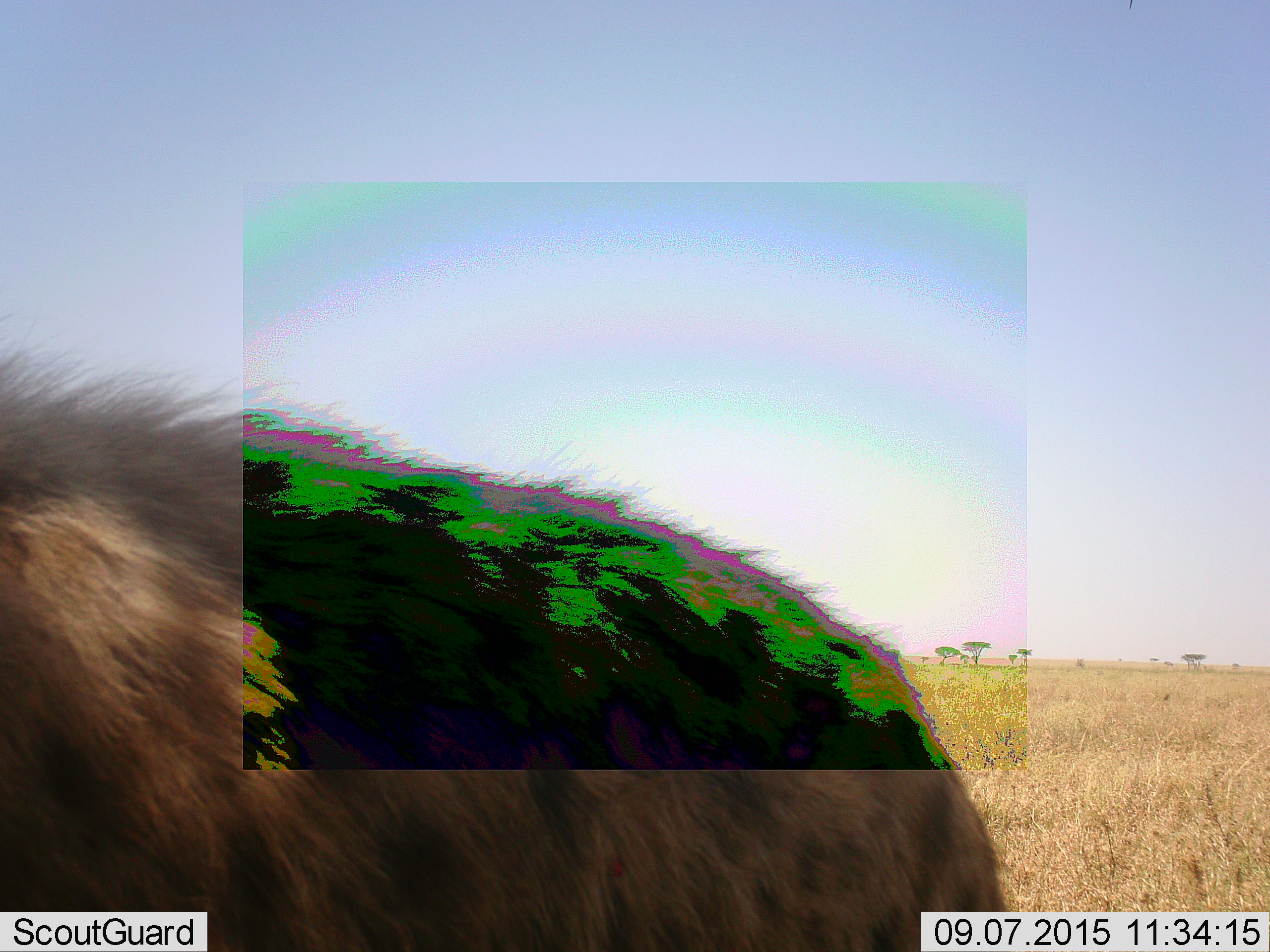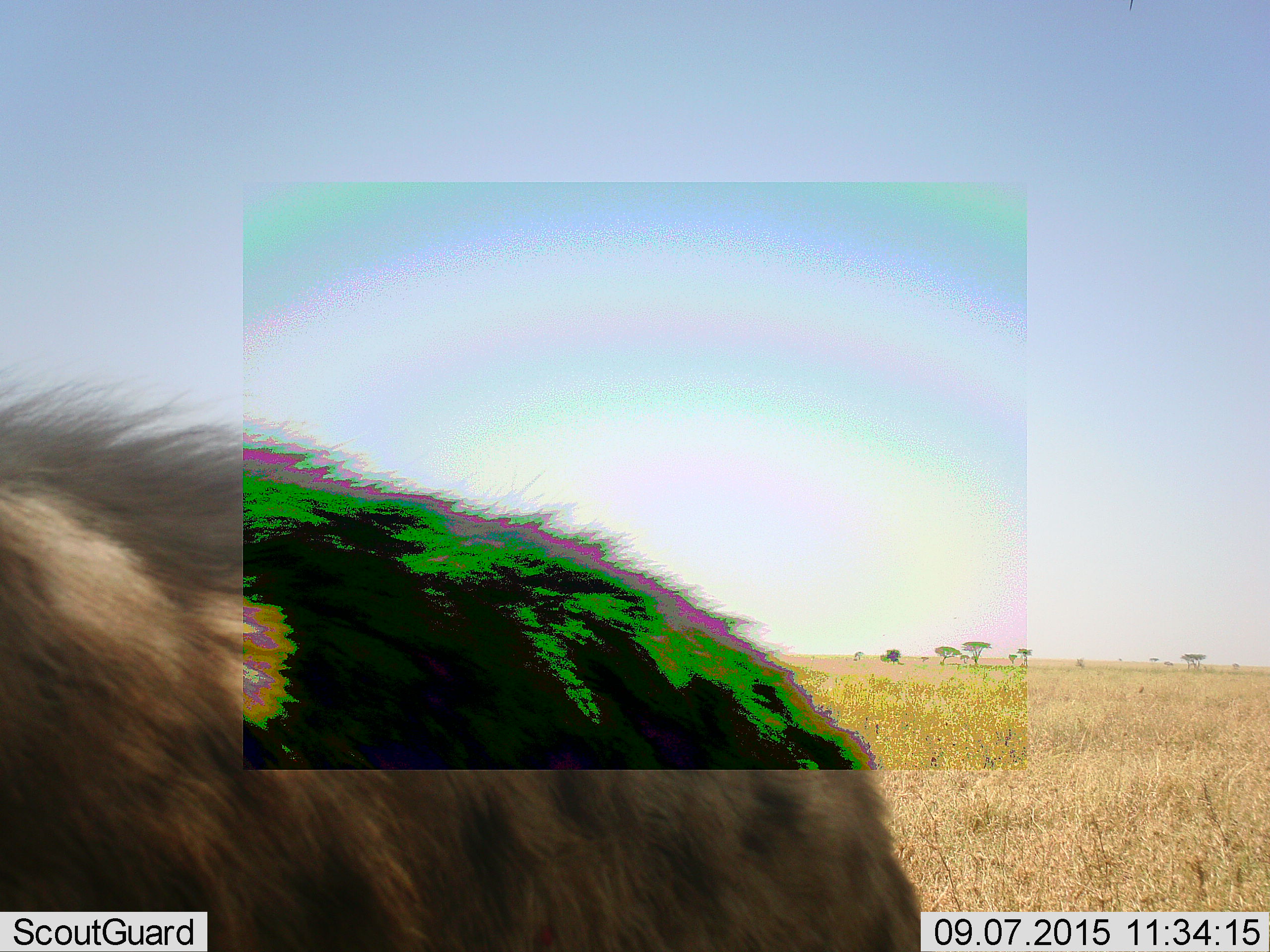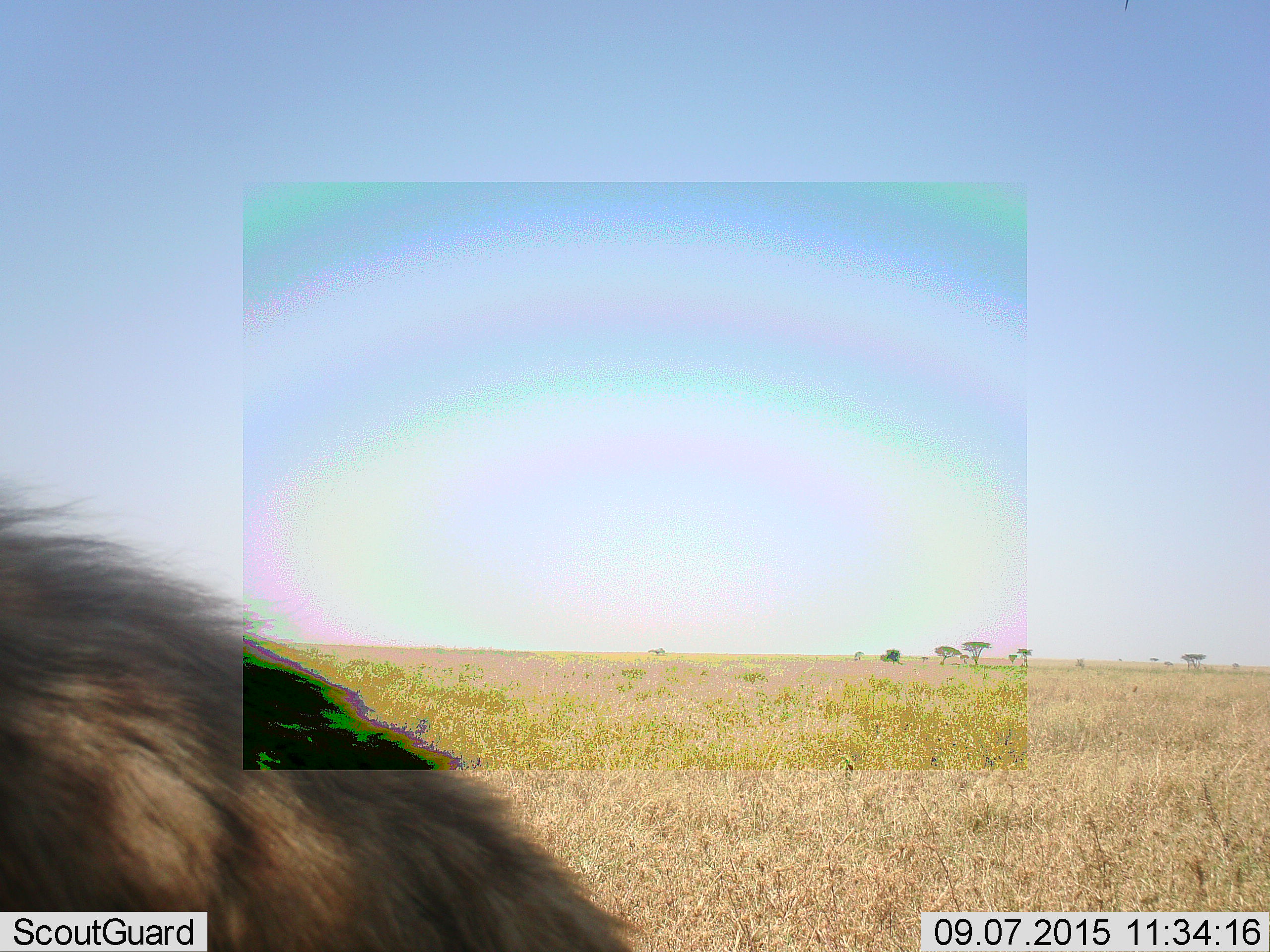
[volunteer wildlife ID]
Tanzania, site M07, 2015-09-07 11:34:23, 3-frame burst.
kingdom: Animalia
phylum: Chordata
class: Mammalia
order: Carnivora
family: Hyaenidae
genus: Crocuta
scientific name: Crocuta crocuta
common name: spotted hyena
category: hyenaspotted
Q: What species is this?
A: Hyenaspotted (spotted hyena) (Crocuta crocuta).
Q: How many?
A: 1.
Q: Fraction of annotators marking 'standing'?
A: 67%.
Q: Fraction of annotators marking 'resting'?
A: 0%.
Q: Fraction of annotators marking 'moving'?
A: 56%.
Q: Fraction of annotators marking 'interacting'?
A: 0%.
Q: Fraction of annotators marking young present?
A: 0%.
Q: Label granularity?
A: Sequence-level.